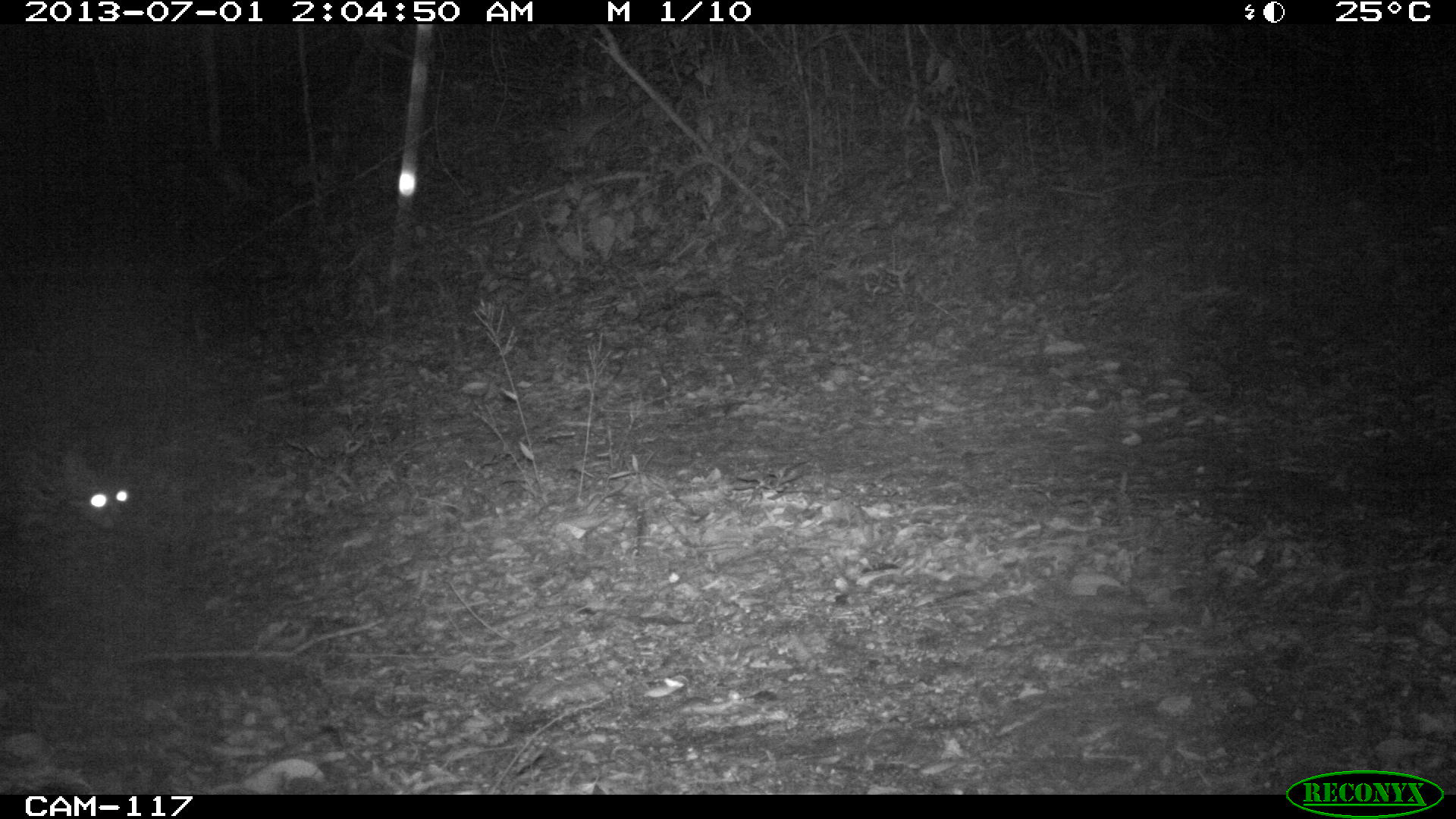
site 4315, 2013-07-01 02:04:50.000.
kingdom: Animalia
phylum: Chordata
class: Mammalia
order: Carnivora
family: Felidae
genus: Leopardus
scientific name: Leopardus pardalis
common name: ocelot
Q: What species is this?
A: Leopardus pardalis (ocelot).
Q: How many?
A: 1.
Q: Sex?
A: Female.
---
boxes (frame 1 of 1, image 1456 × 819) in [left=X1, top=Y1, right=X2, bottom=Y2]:
leopardus pardalis: [left=0, top=434, right=132, bottom=545]